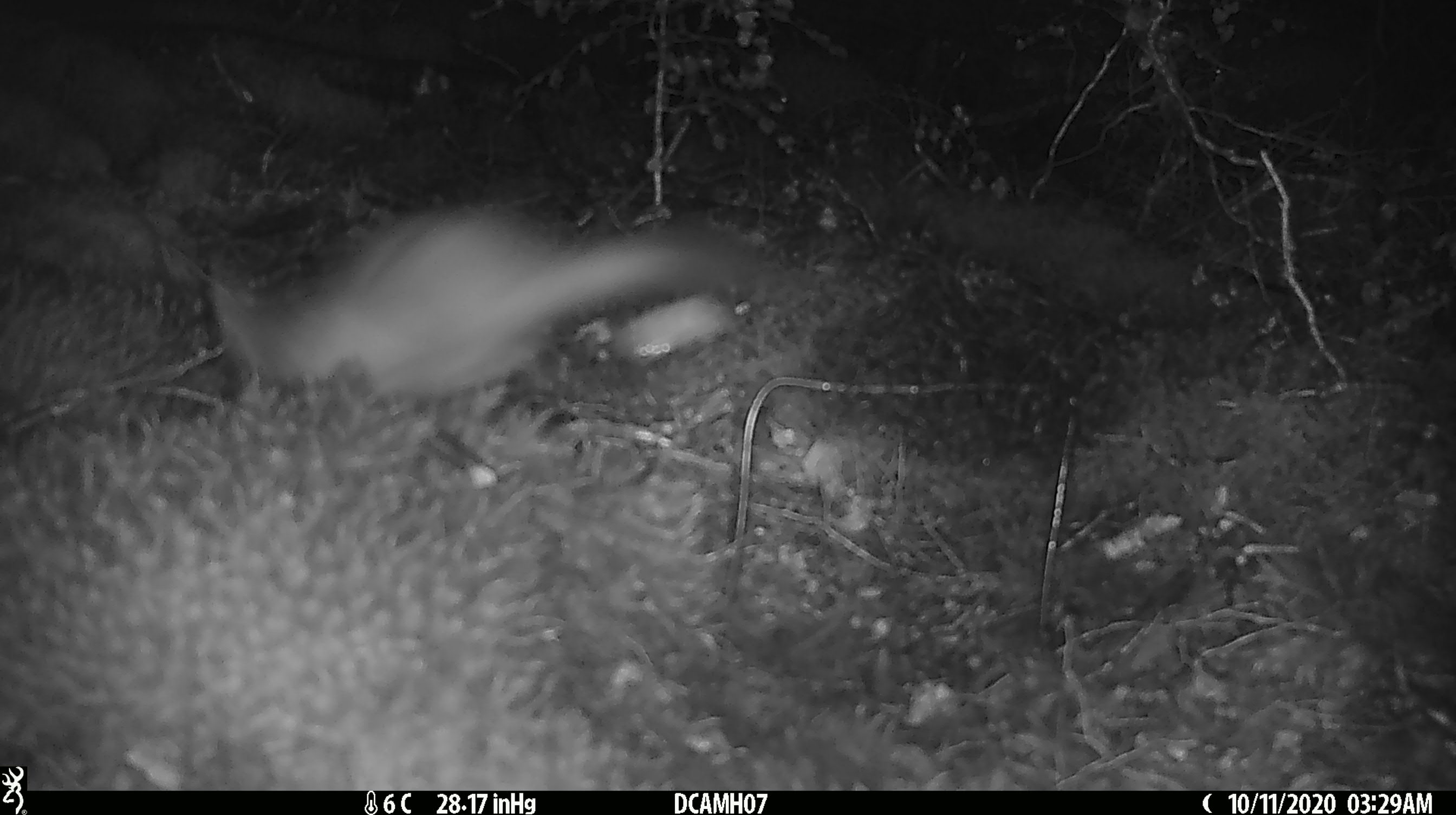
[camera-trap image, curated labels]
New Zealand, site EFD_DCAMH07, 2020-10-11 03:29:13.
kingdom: Animalia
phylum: Chordata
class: Mammalia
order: Carnivora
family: Mustelidae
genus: Mustela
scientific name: Mustela erminea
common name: stoat